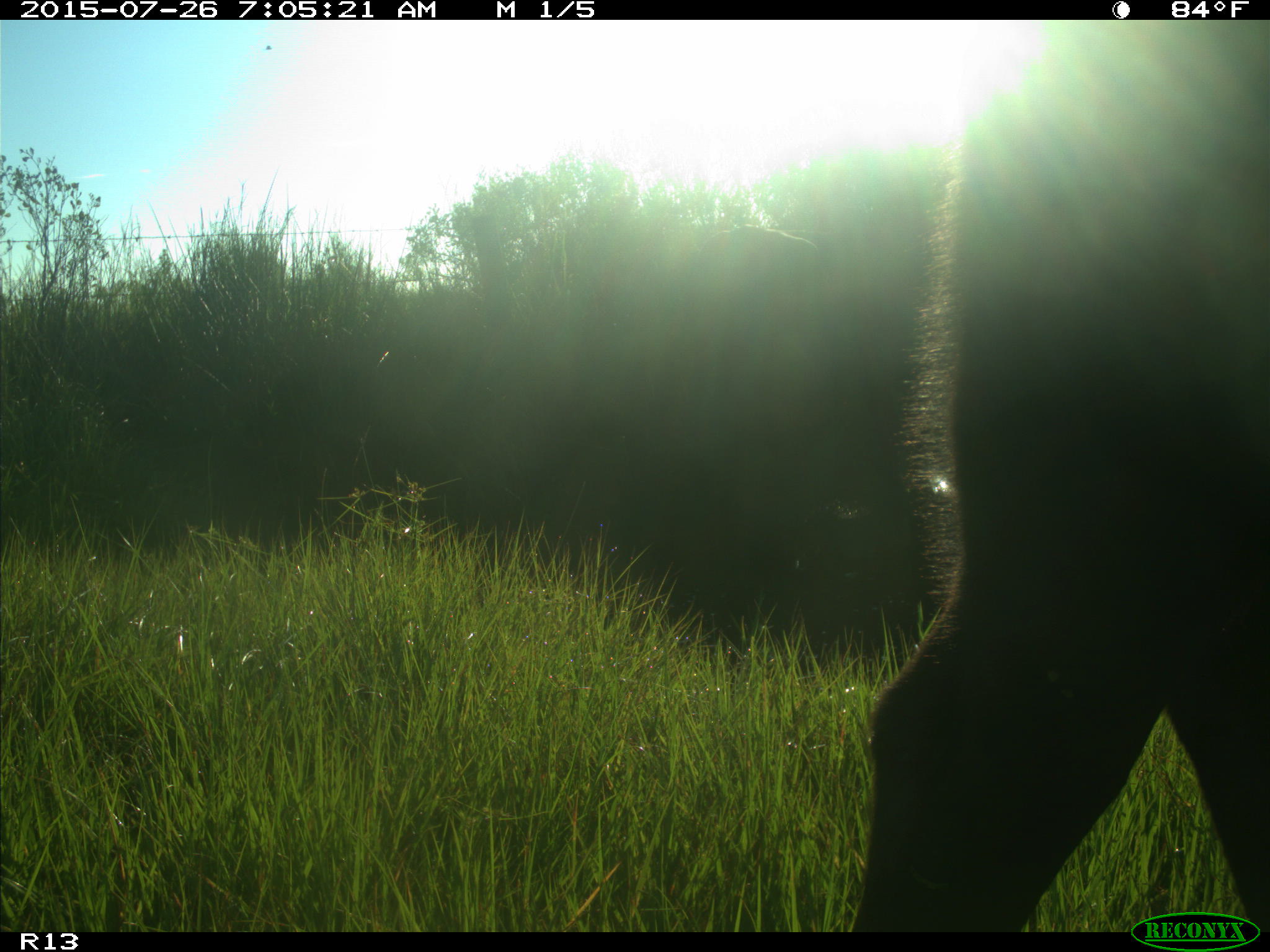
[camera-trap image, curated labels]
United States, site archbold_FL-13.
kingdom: Animalia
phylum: Chordata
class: Mammalia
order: Artiodactyla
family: Bovidae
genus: Bos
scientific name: Bos taurus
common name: domestic cow